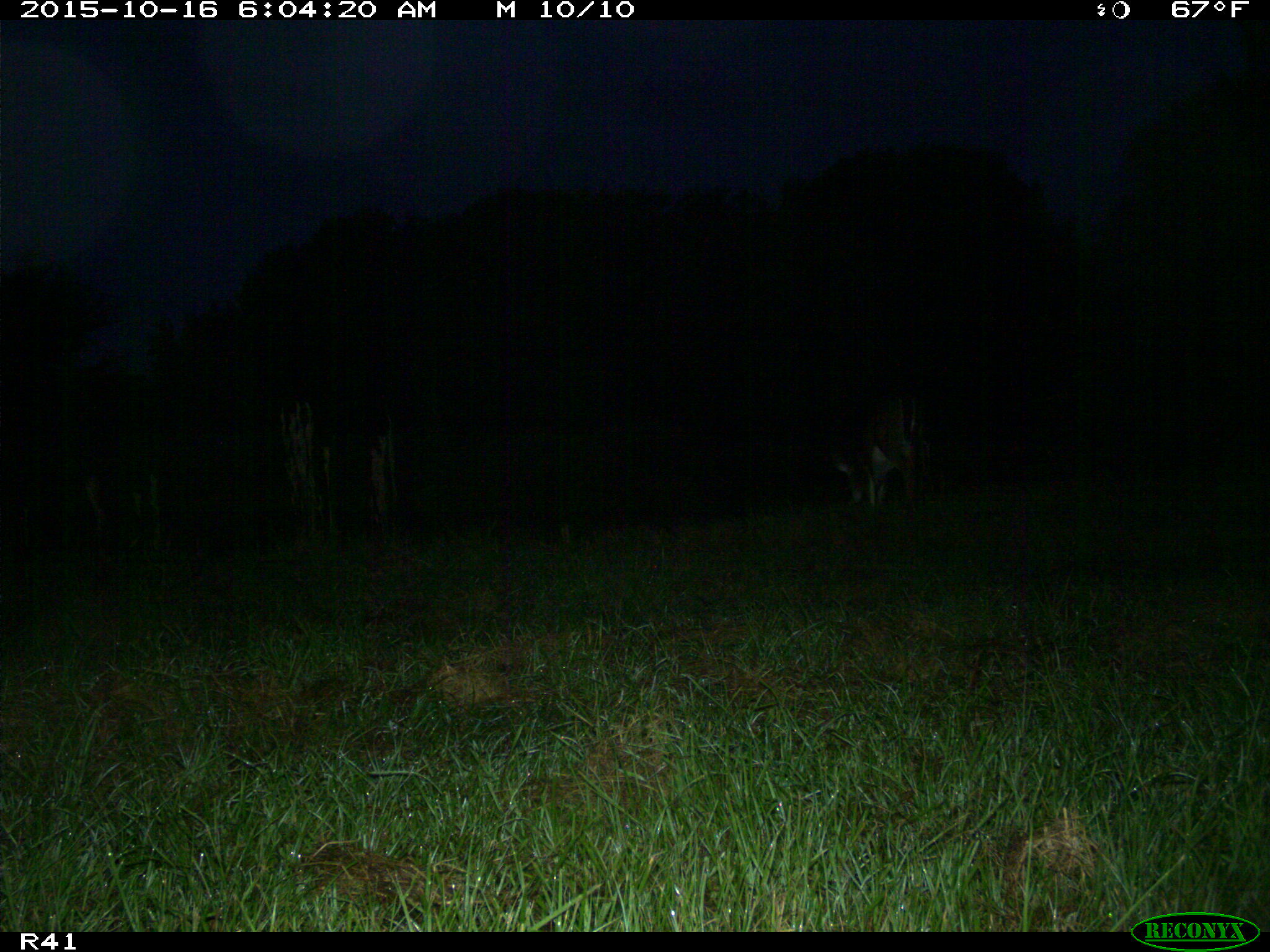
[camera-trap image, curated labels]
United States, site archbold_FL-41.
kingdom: Animalia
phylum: Chordata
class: Mammalia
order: Artiodactyla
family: Cervidae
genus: Odocoileus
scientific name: Odocoileus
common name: deer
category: unidentified deer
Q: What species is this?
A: Unidentified deer (deer) (Odocoileus).